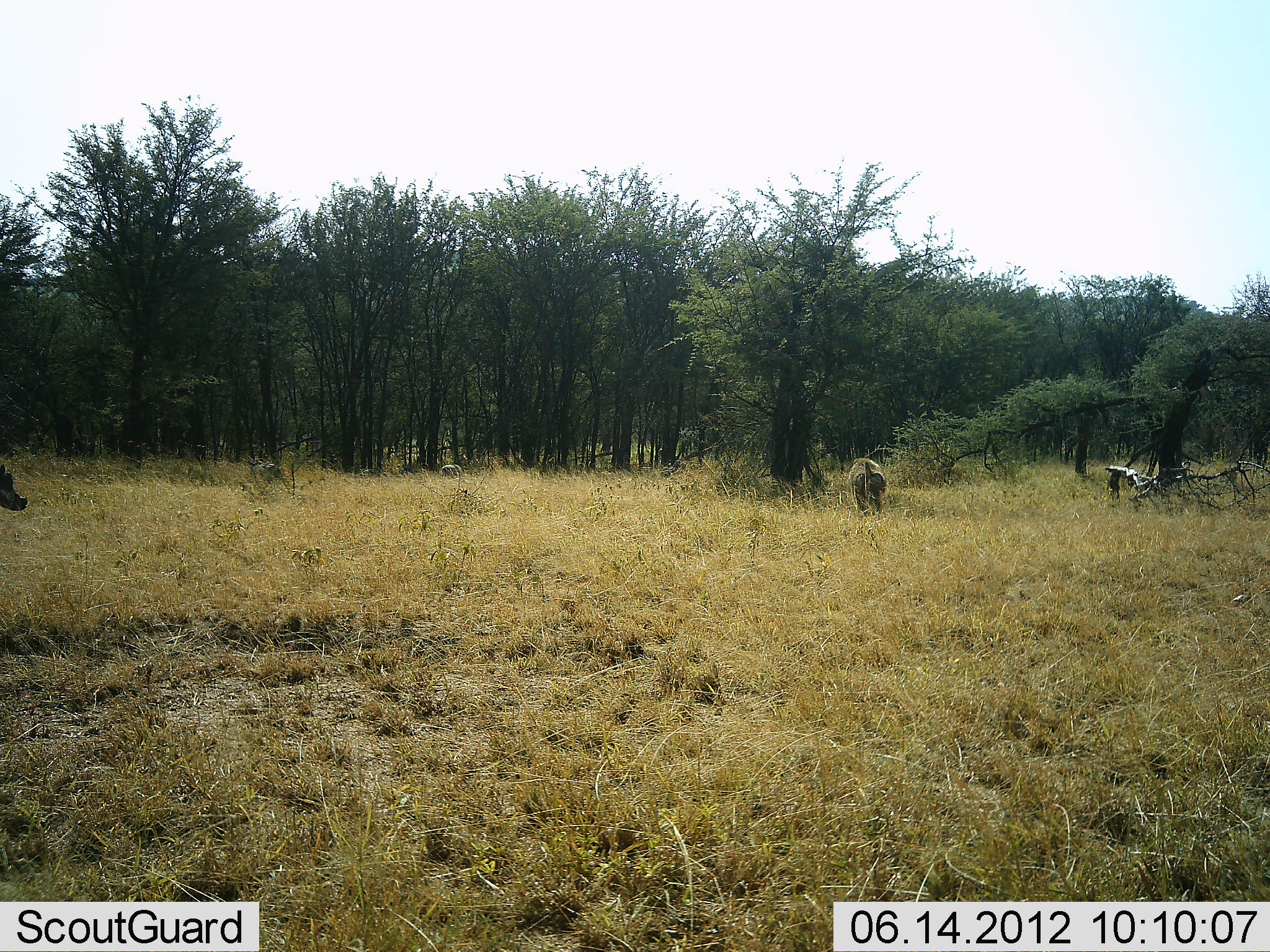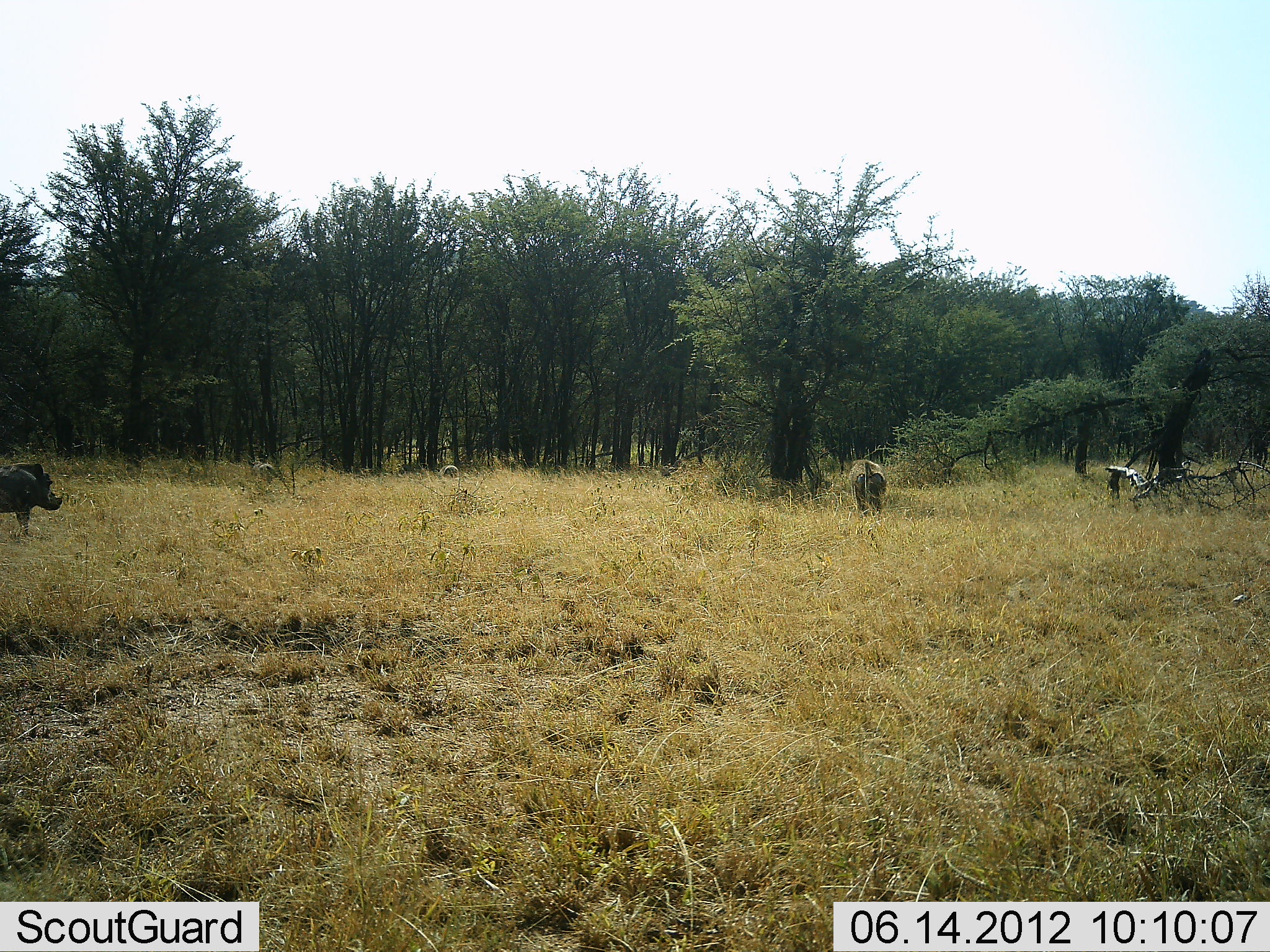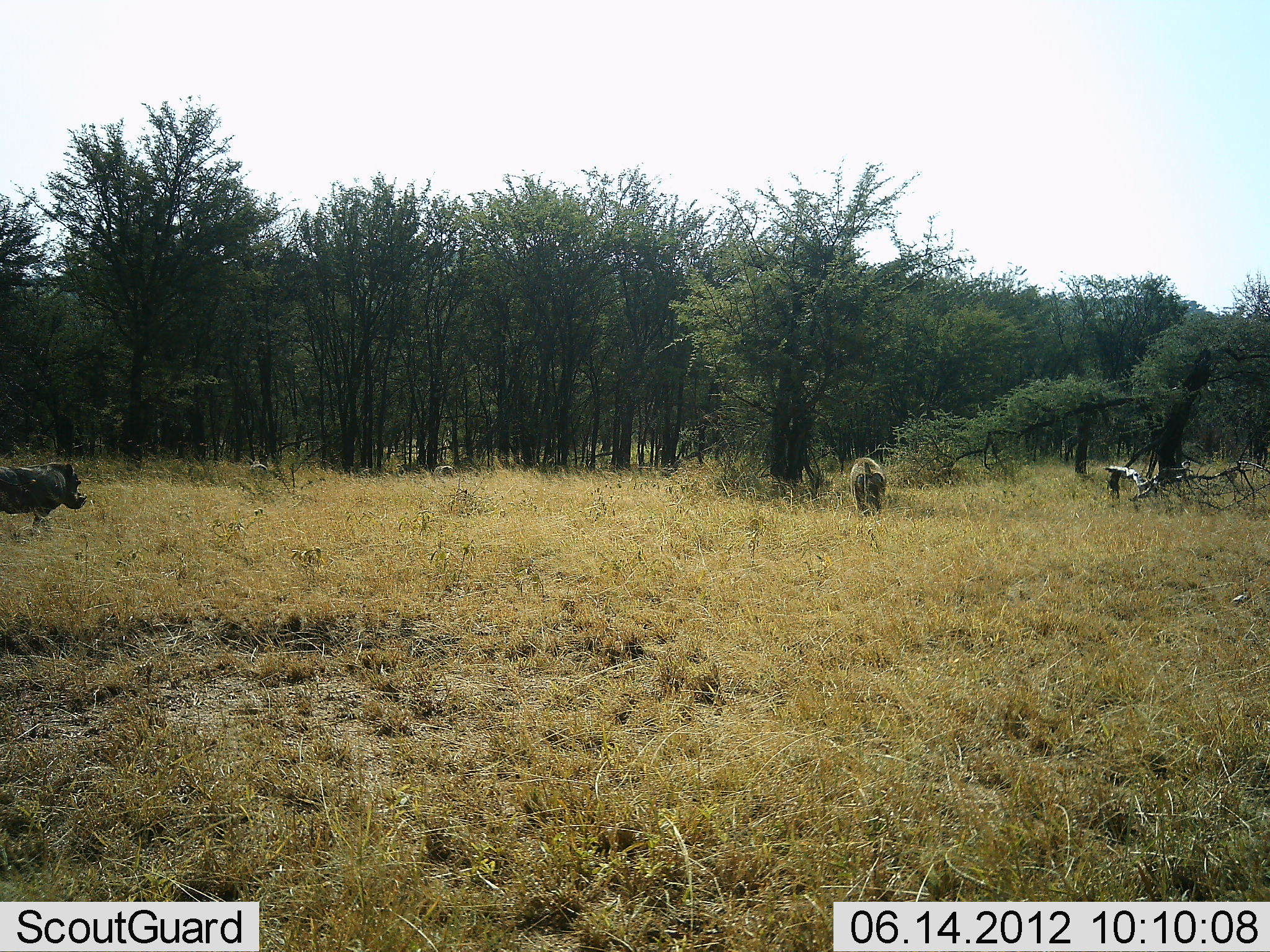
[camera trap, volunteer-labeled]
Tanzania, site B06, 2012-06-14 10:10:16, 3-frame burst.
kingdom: Animalia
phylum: Chordata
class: Mammalia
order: Artiodactyla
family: Suidae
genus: Phacochoerus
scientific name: Phacochoerus africanus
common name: warthog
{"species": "warthog (Phacochoerus africanus)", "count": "2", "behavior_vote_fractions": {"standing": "45%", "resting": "0%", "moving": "73%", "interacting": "0%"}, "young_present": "0%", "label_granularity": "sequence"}